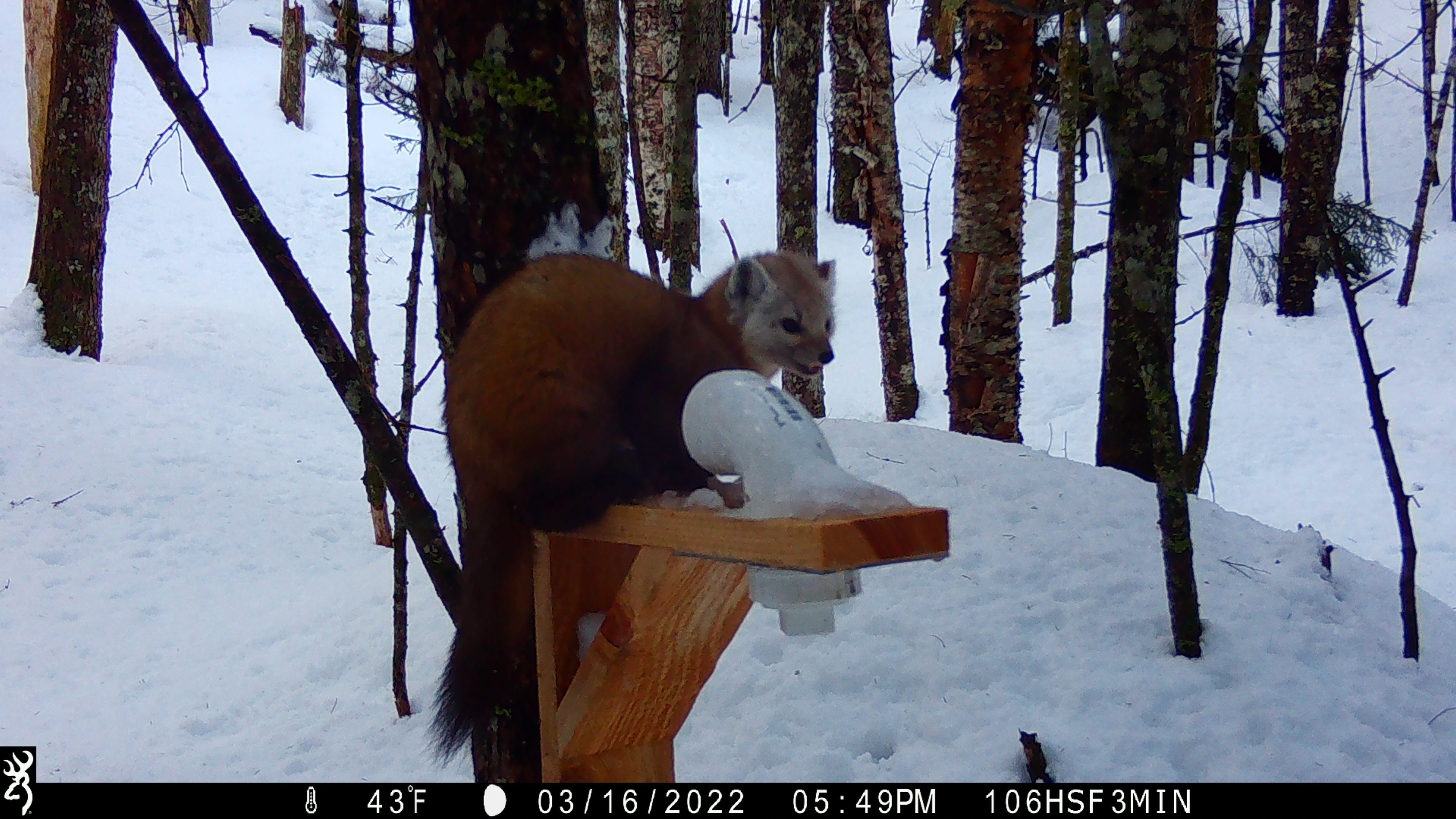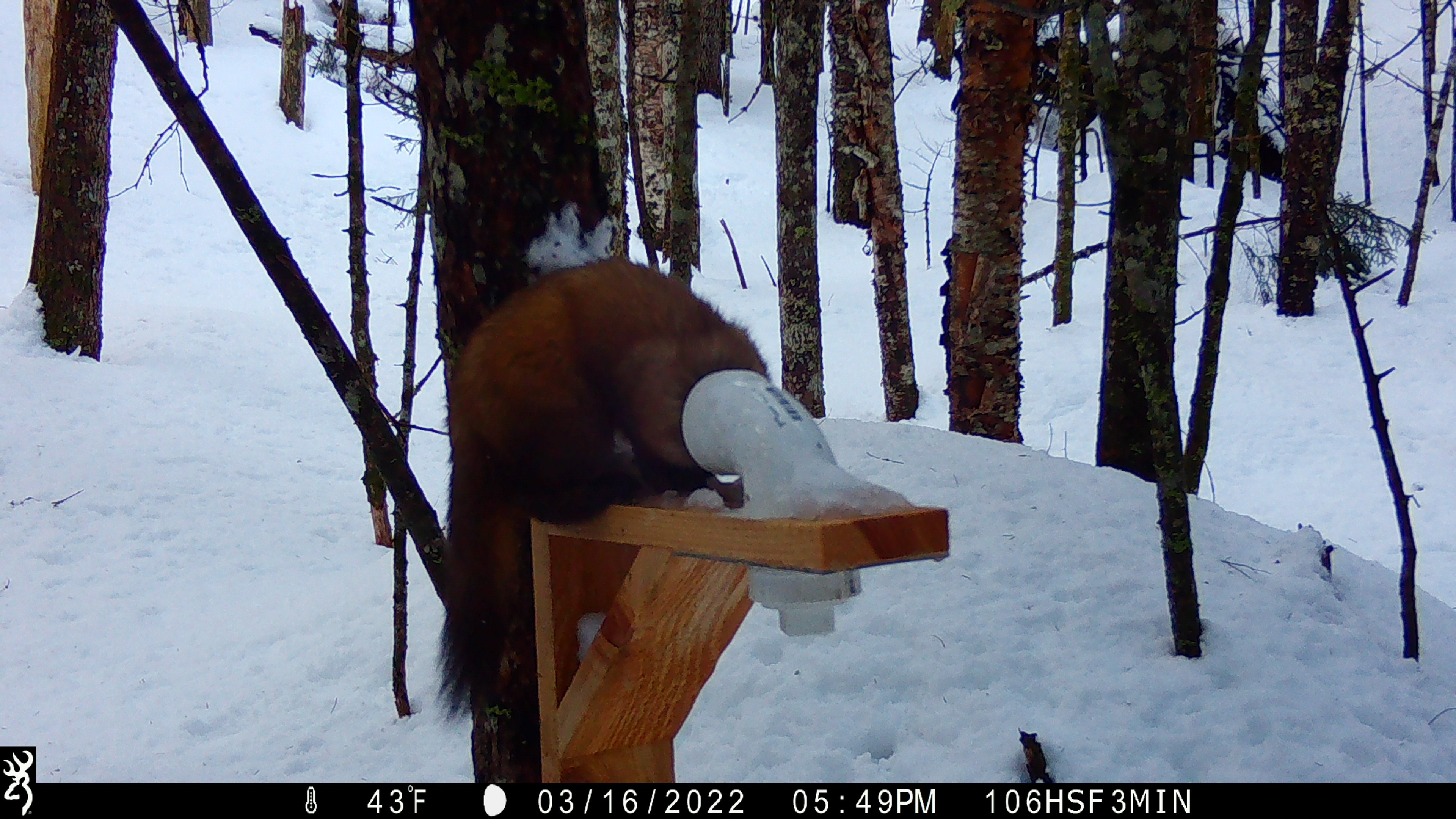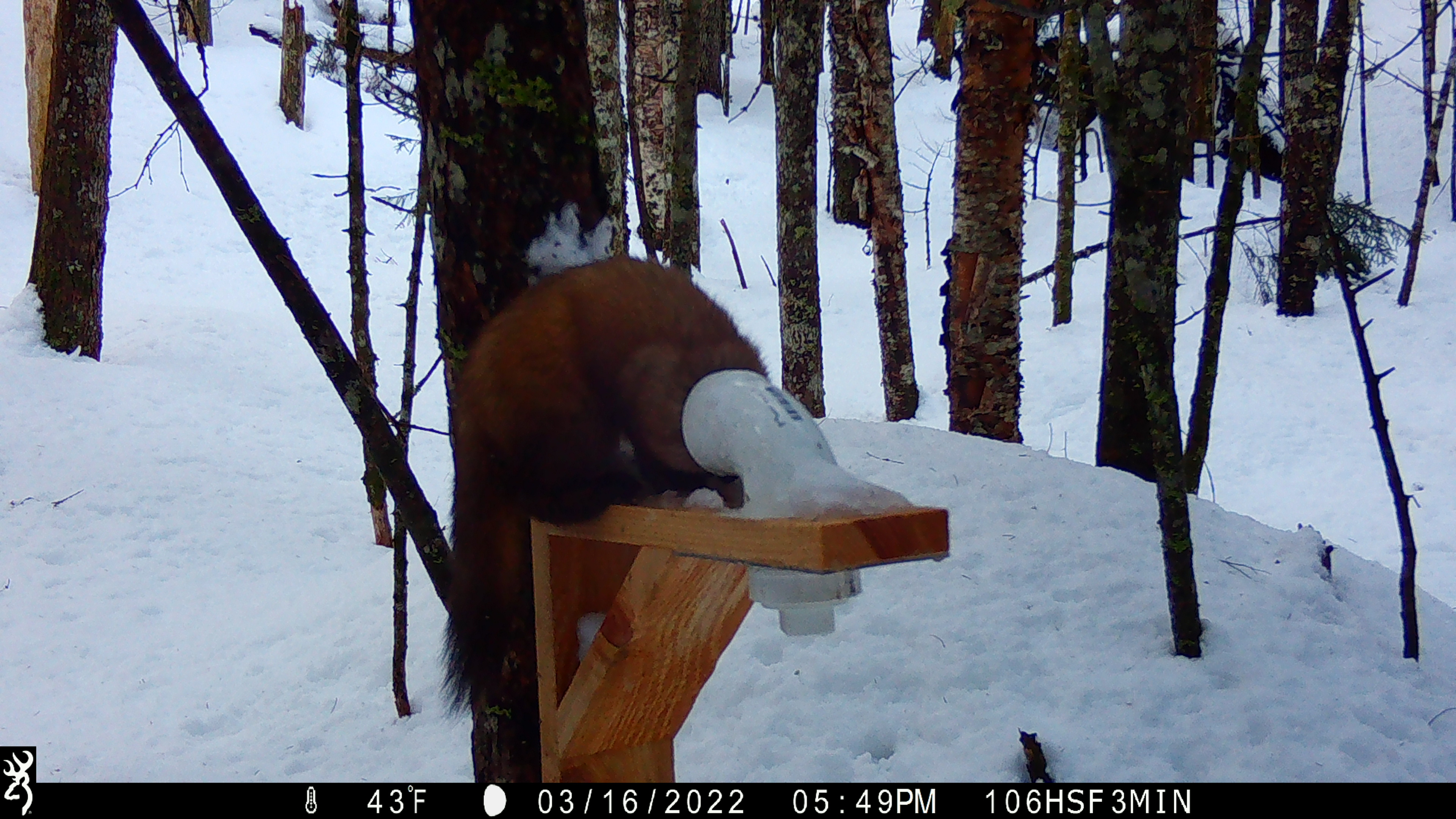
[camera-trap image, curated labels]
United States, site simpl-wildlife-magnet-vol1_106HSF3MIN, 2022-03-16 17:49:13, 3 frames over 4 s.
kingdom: Animalia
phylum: Chordata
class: Mammalia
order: Carnivora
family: Mustelidae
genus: Martes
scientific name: Martes americana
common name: american marten